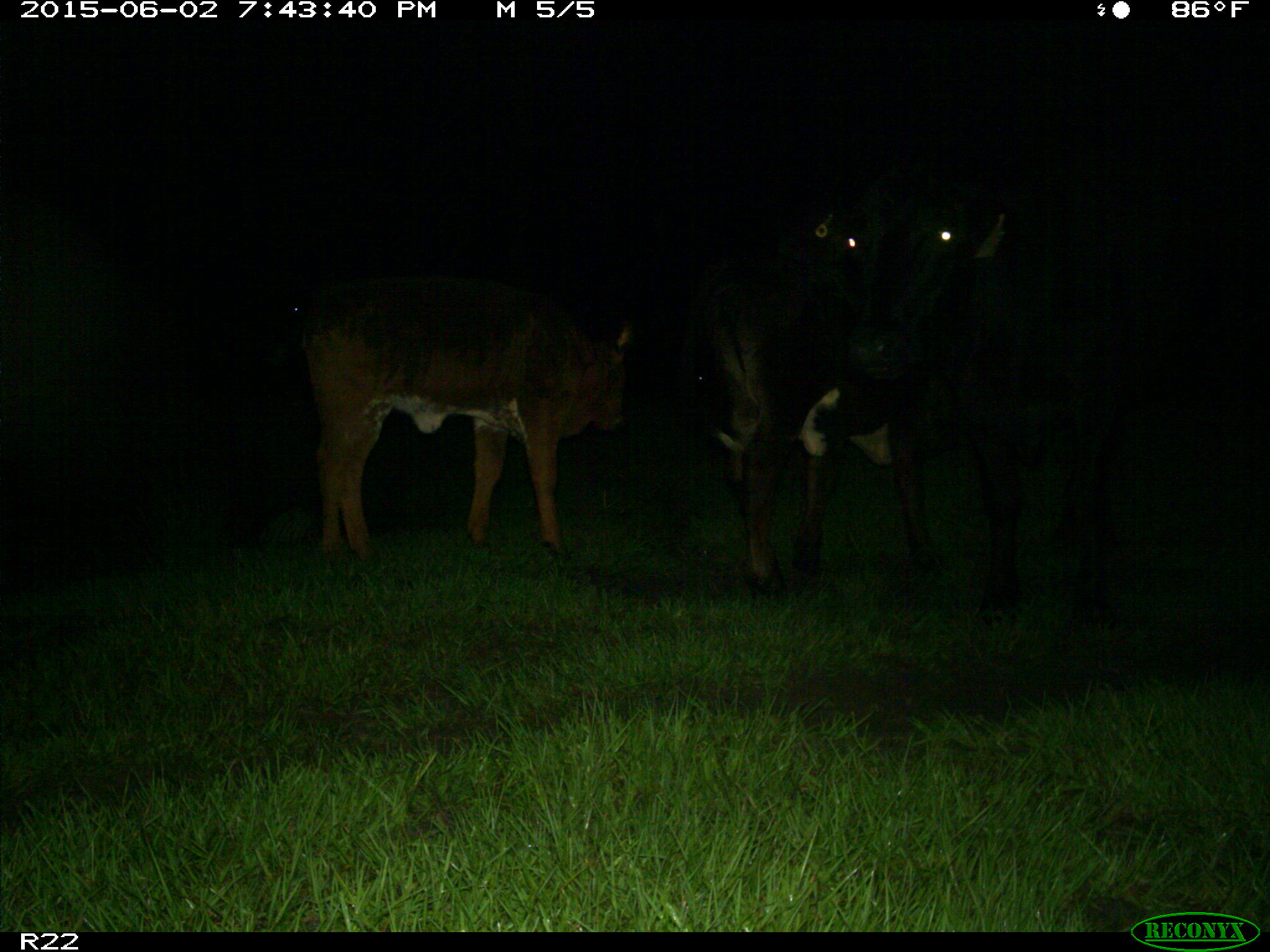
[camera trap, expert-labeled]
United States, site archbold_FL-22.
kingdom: Animalia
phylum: Chordata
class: Mammalia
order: Artiodactyla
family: Bovidae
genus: Bos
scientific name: Bos taurus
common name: domestic cow